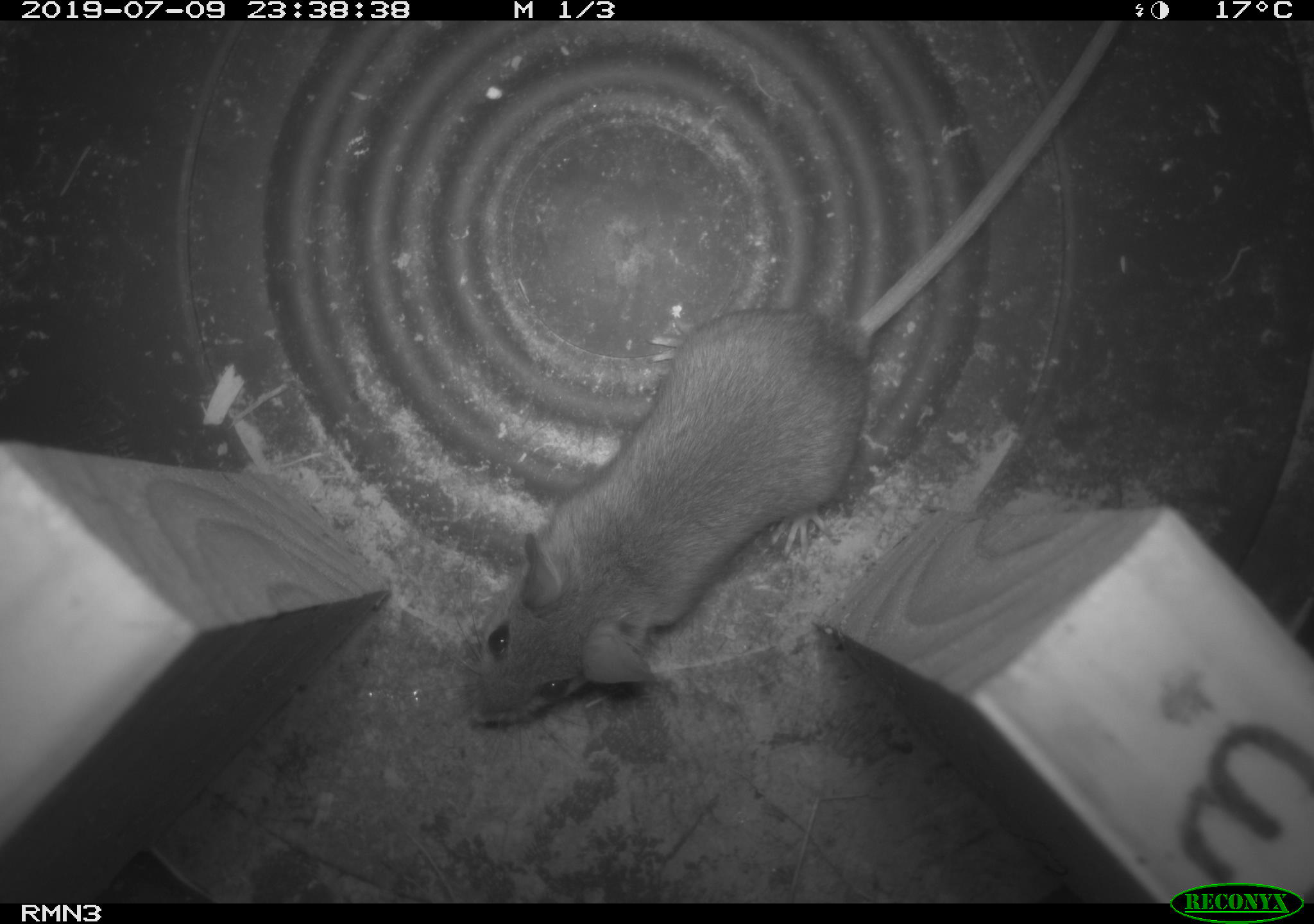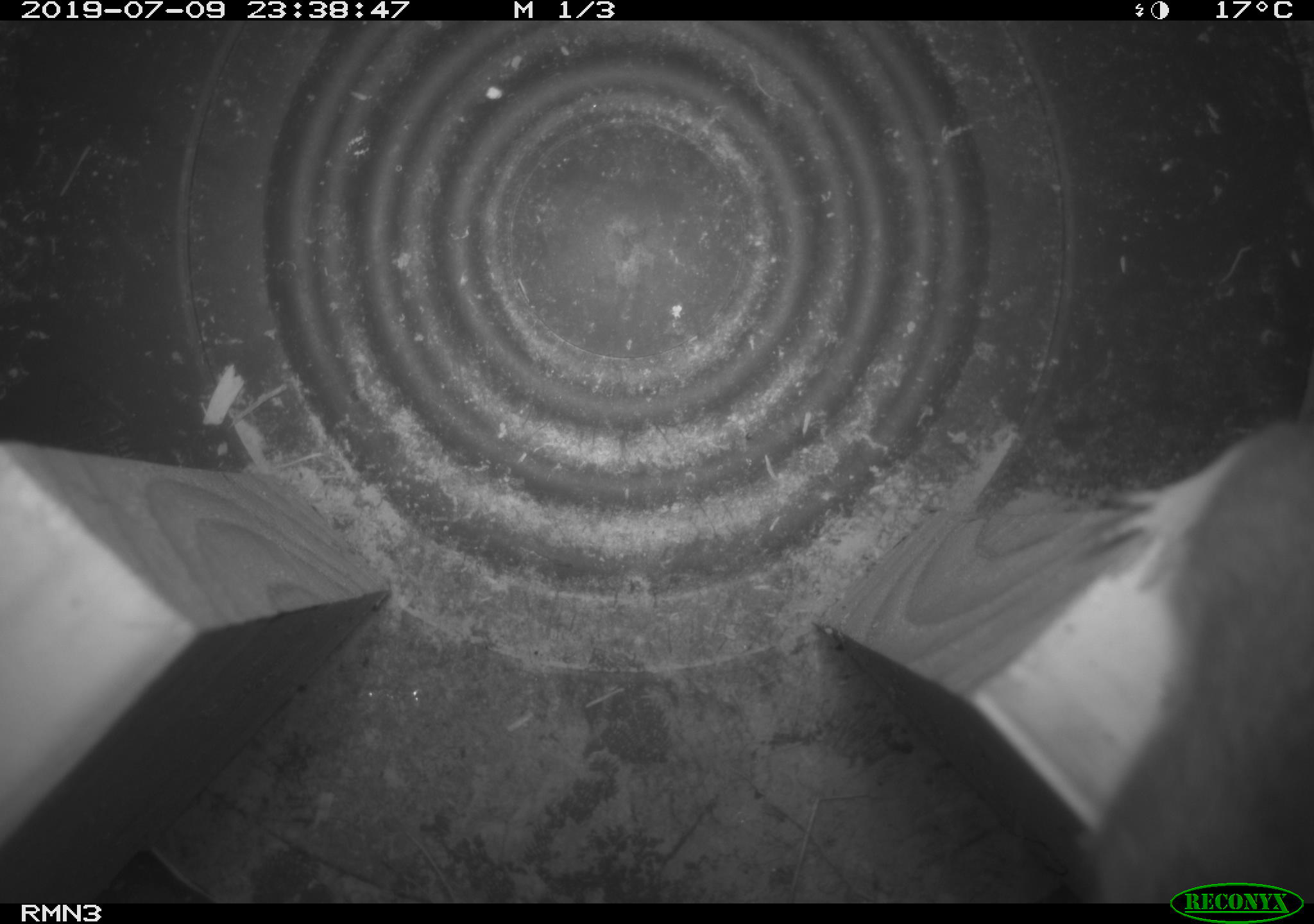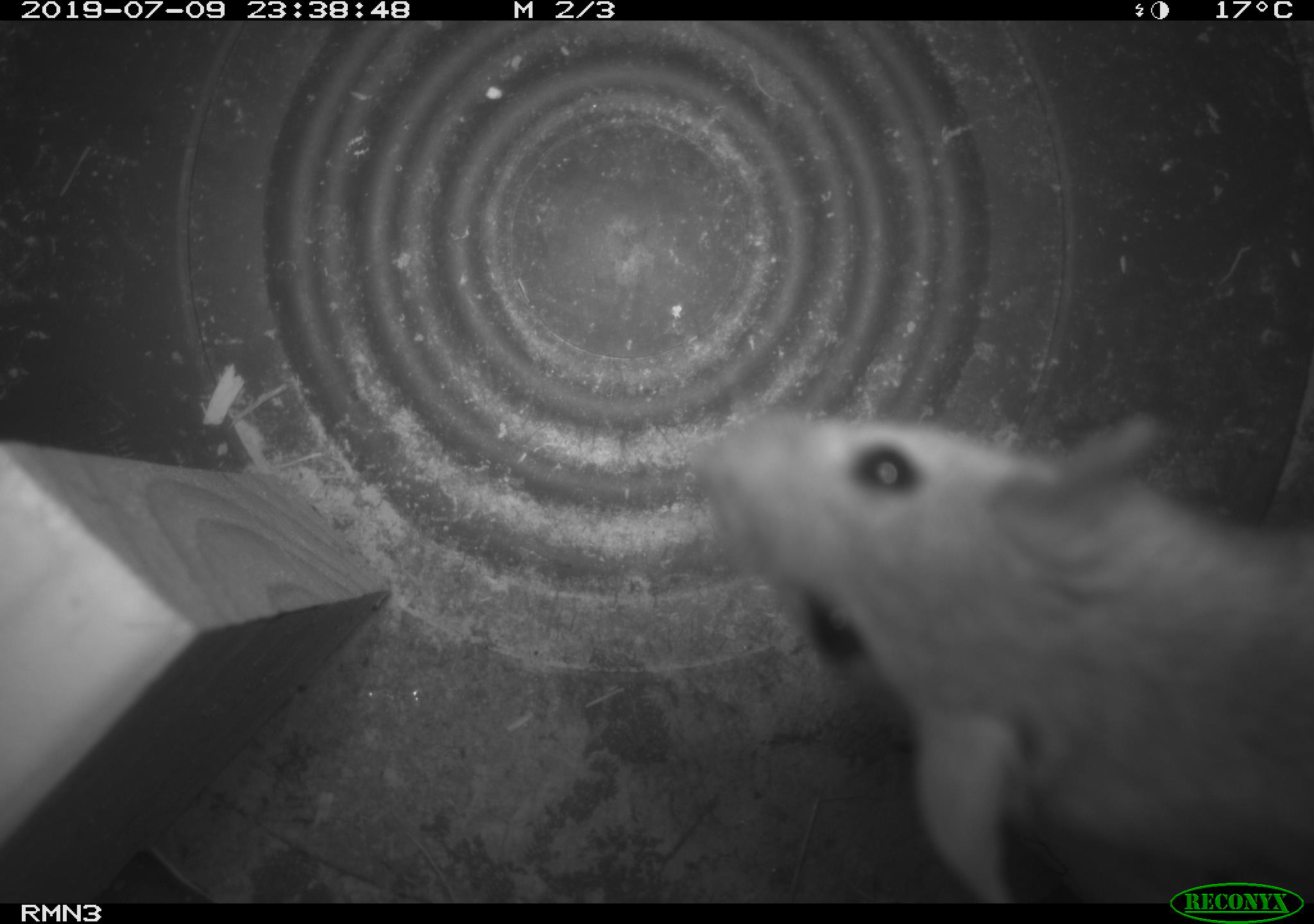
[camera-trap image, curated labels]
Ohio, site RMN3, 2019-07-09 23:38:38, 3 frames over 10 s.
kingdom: Animalia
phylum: Chordata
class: Mammalia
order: Rodentia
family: Cricetidae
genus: Peromyscus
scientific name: Peromyscus leucopus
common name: white-footed mouse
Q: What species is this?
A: White-footed mouse (Peromyscus leucopus).